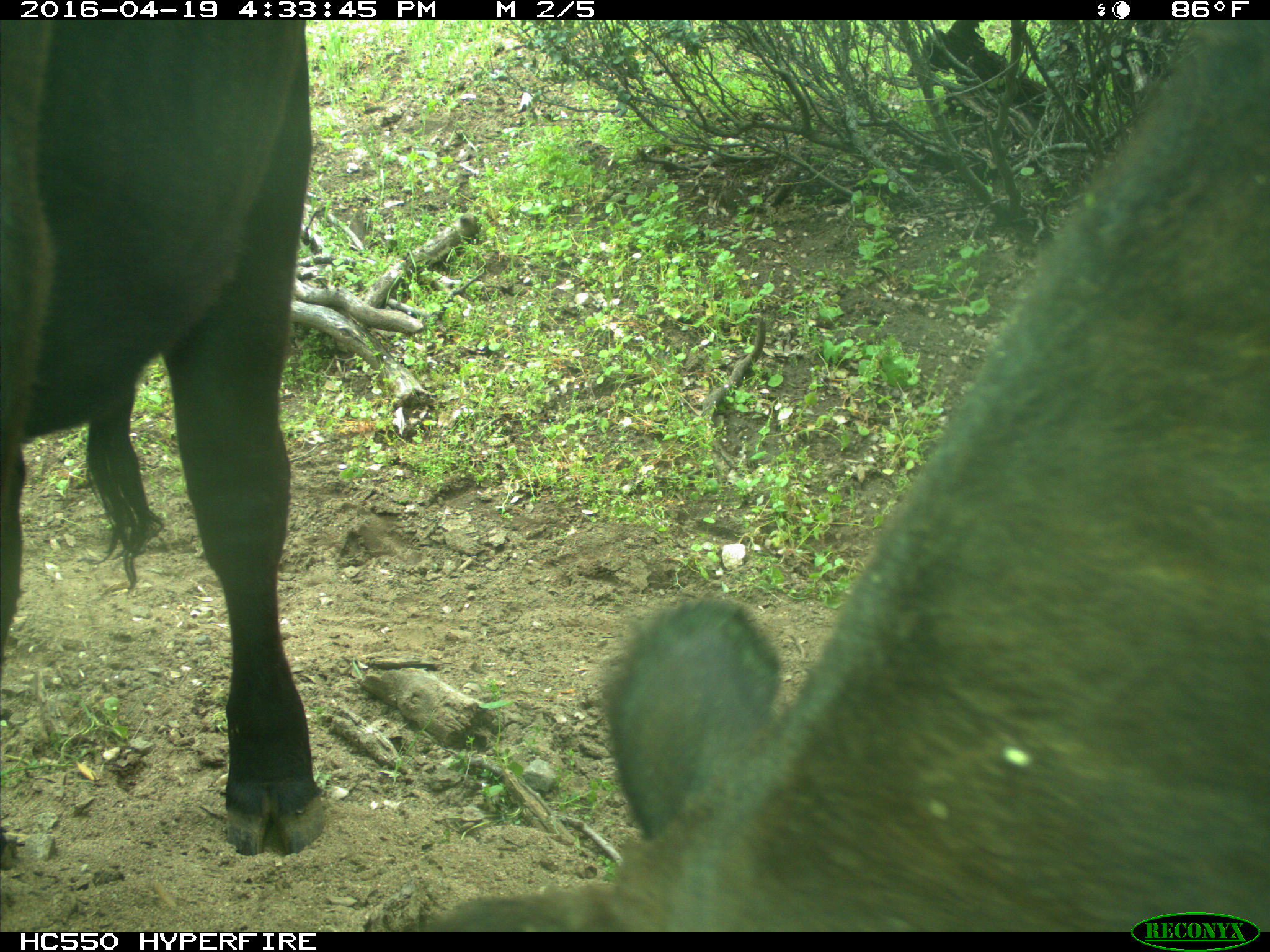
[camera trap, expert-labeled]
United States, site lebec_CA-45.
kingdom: Animalia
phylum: Chordata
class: Mammalia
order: Artiodactyla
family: Bovidae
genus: Bos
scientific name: Bos taurus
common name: domestic cow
Bos taurus (domestic cow).